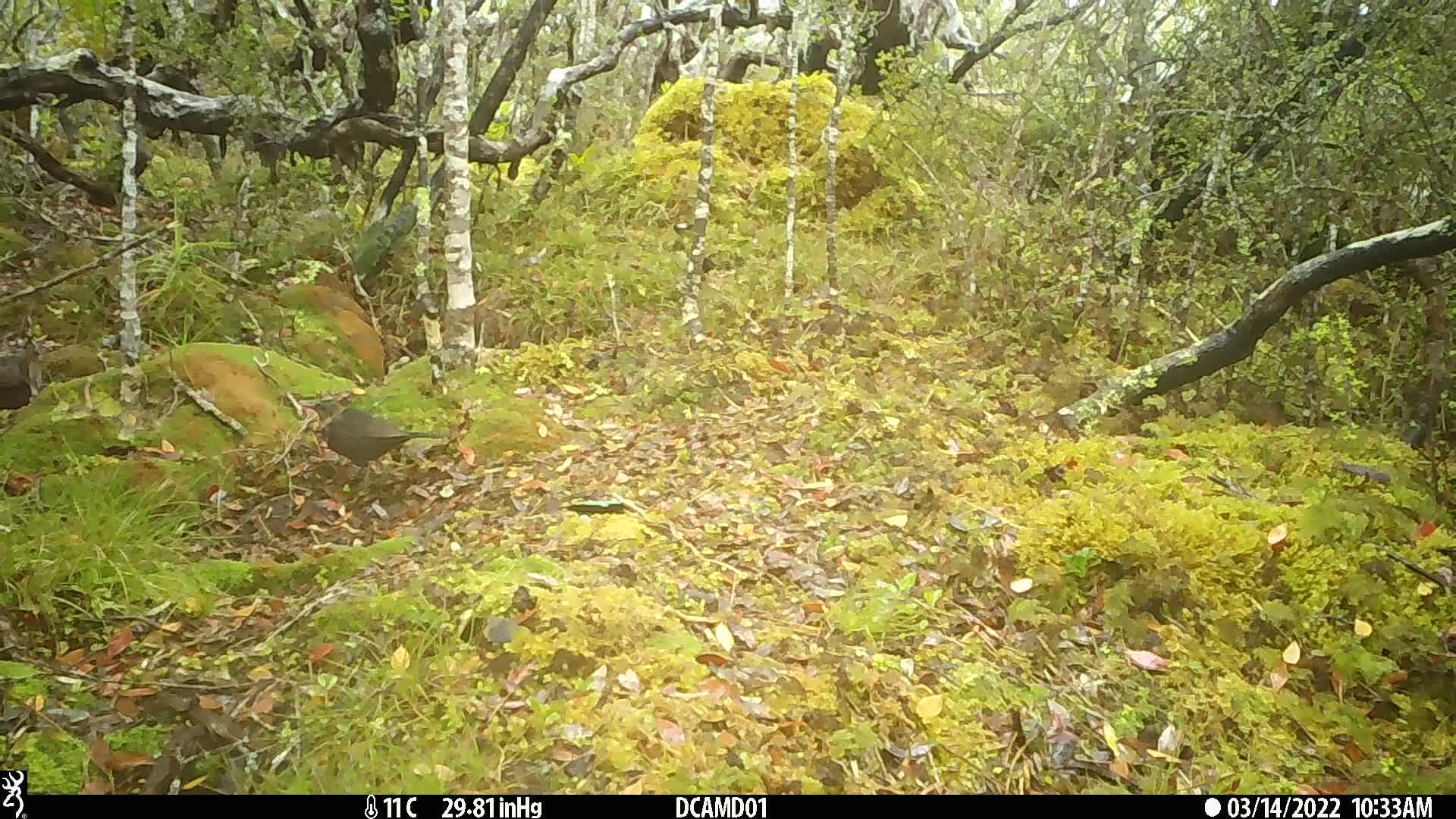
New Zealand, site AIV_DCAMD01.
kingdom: Animalia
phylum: Chordata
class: Aves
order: Passeriformes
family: Turdidae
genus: Turdus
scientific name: Turdus merula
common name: eurasian blackbird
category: blackbird